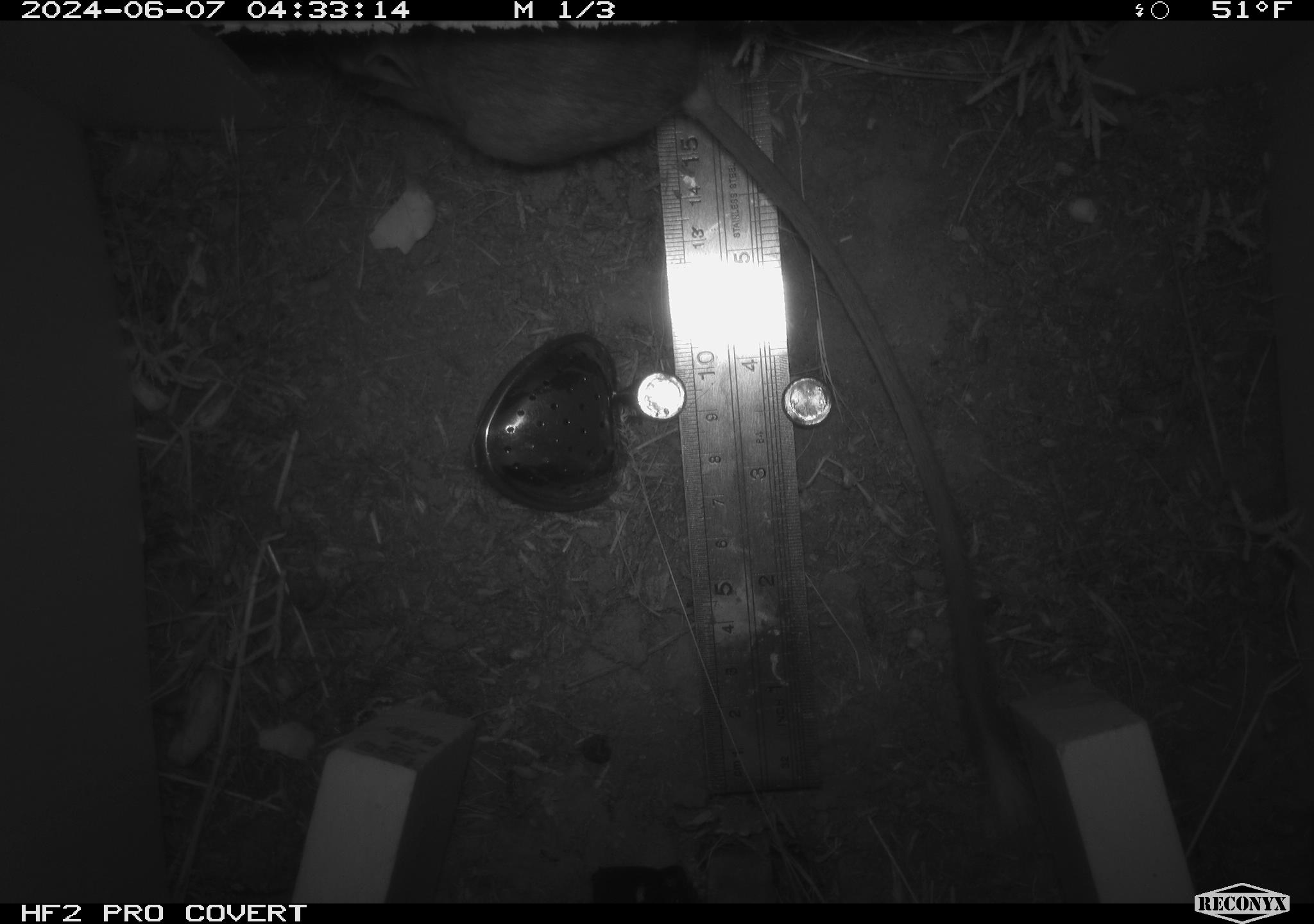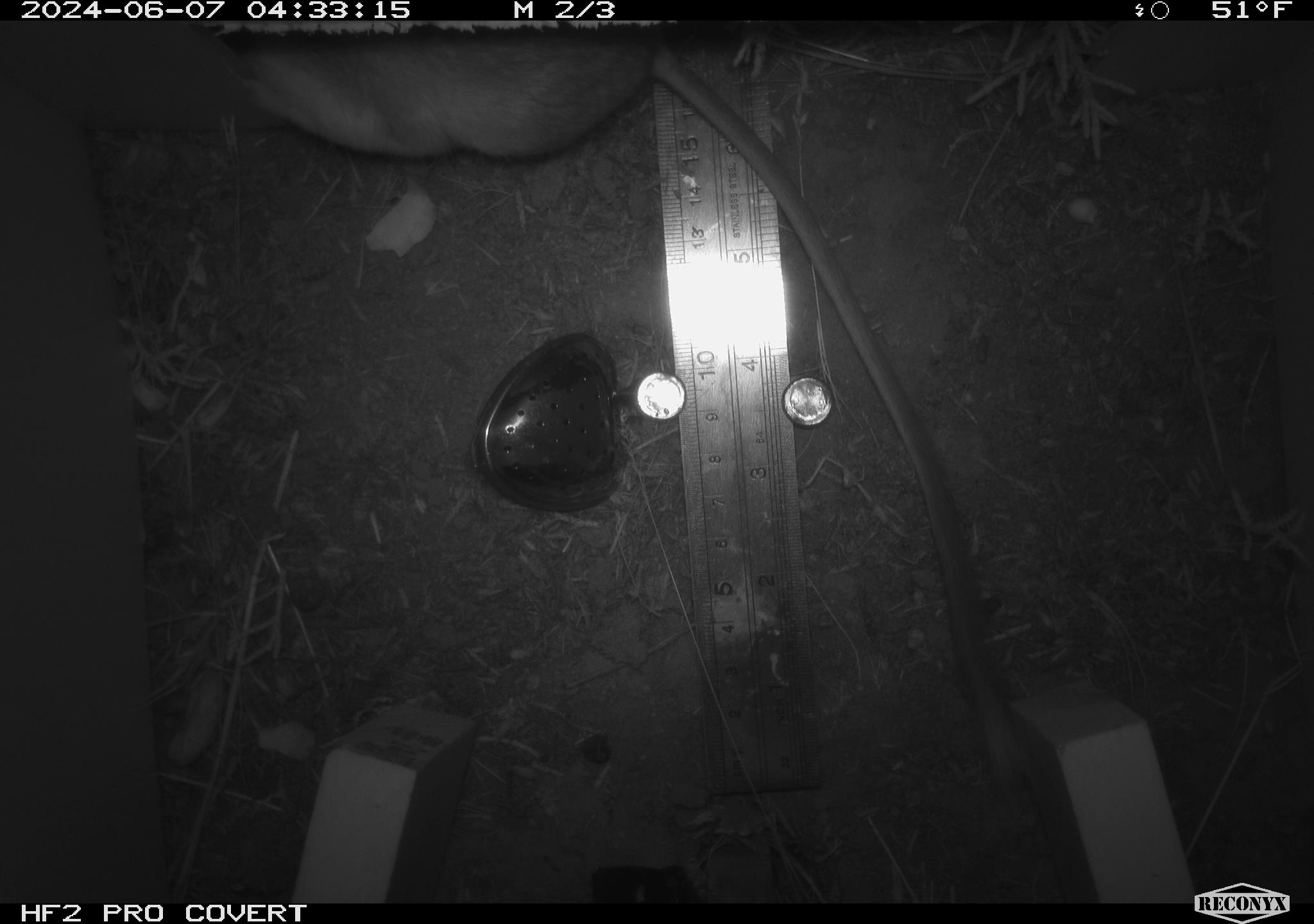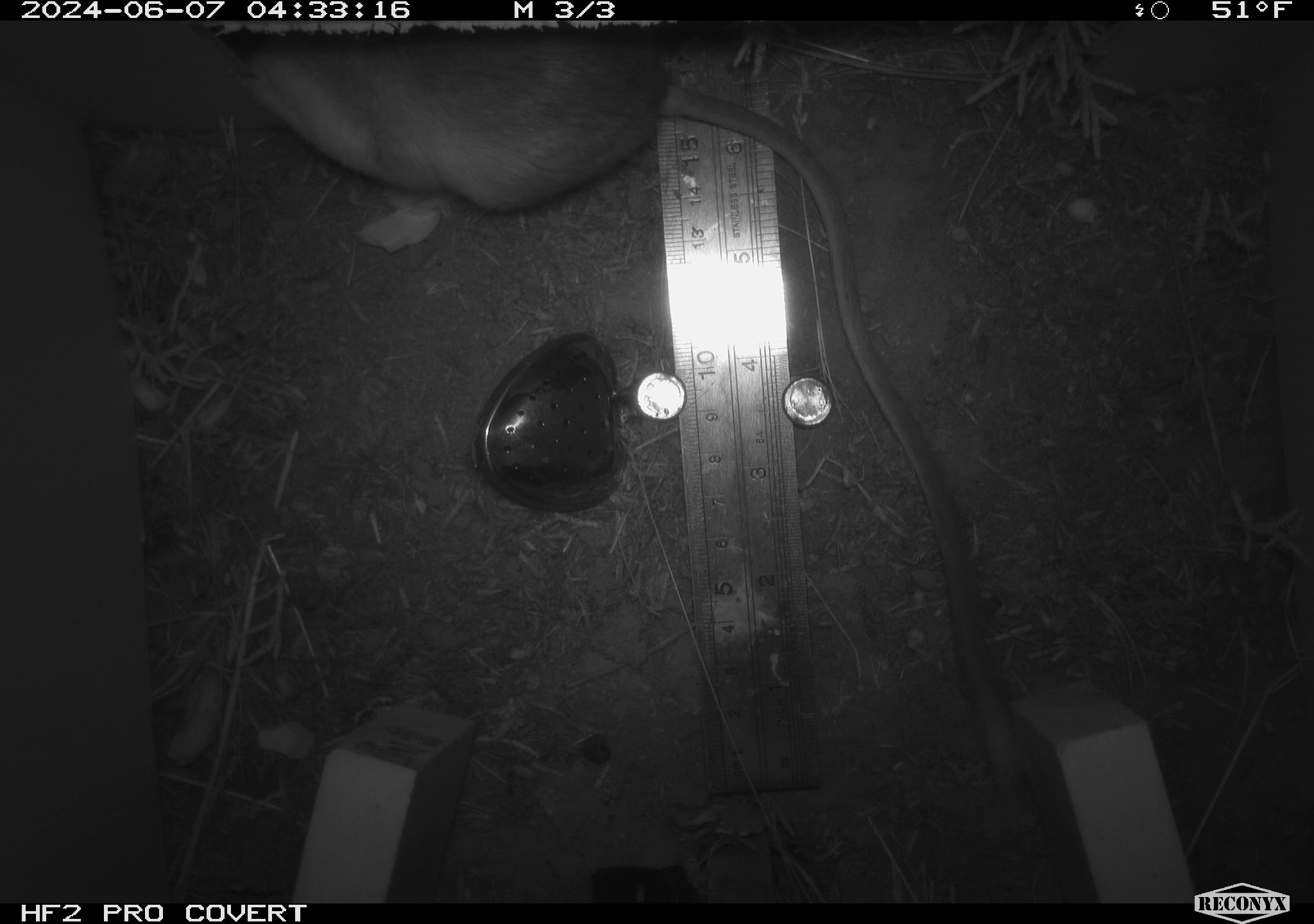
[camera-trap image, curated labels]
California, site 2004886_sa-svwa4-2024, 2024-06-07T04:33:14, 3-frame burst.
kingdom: Animalia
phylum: Chordata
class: Mammalia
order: Rodentia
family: Heteromyidae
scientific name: Heteromyidae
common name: kangaroo rats and pocket mice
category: heteromyidae family